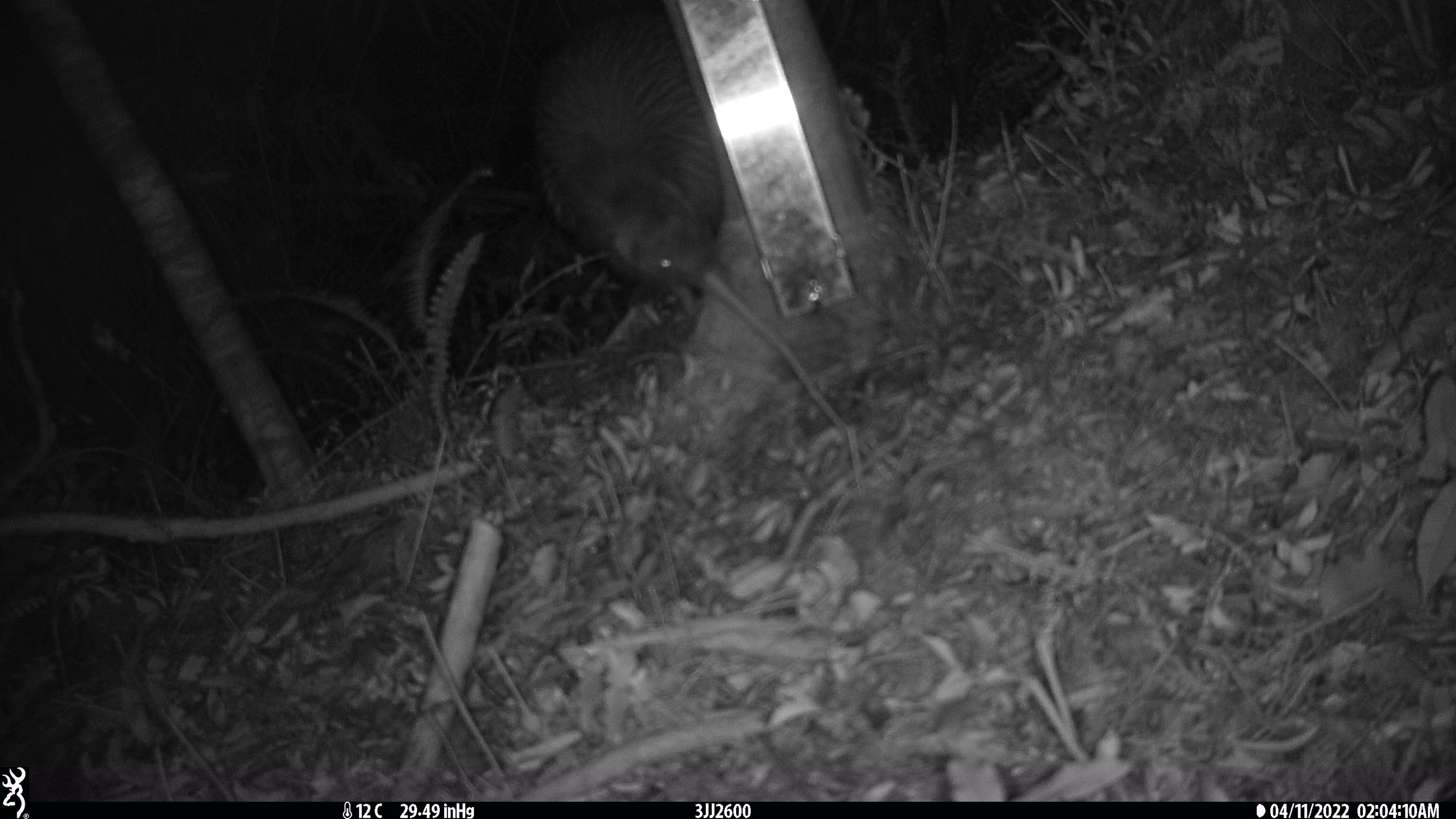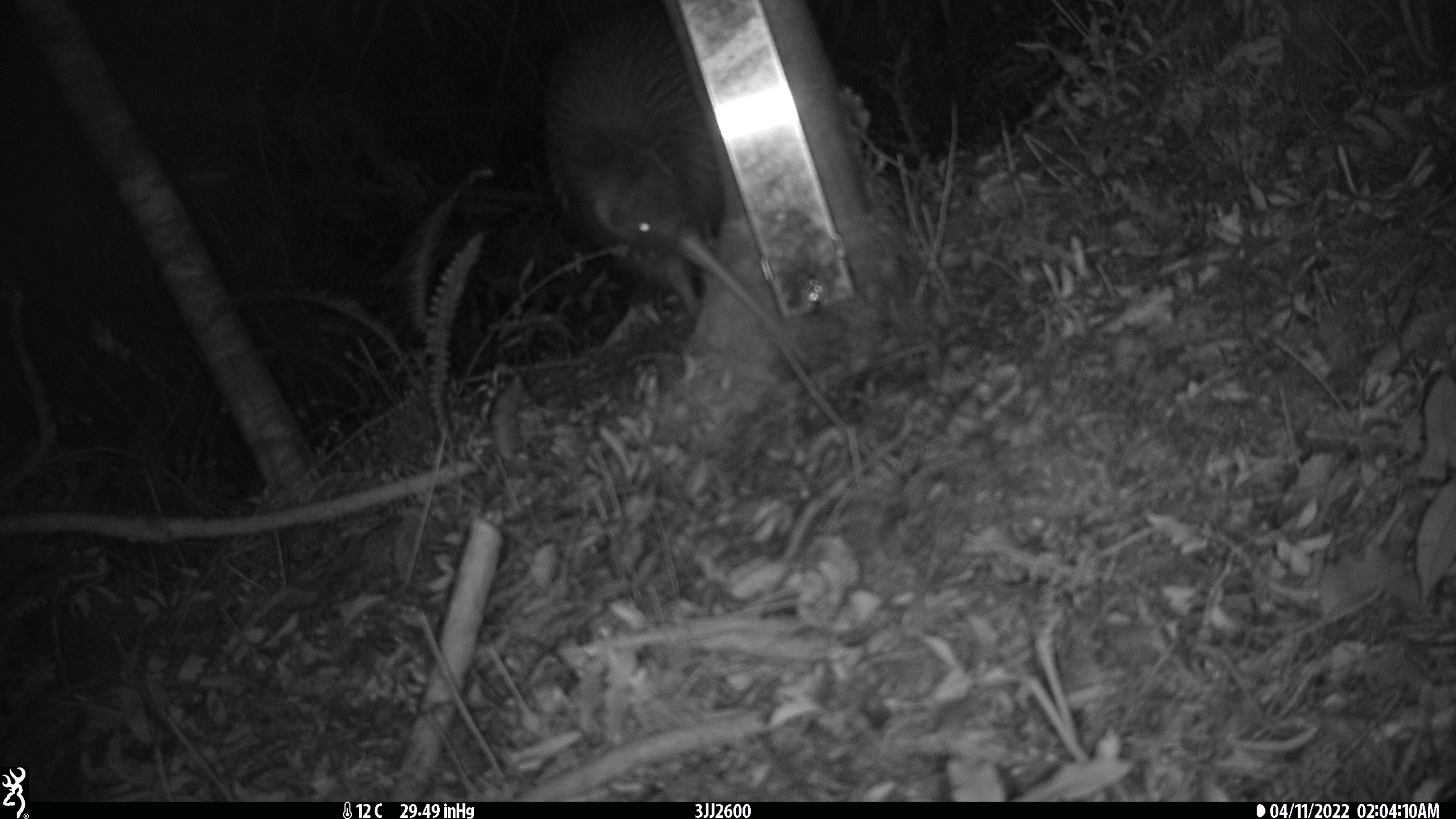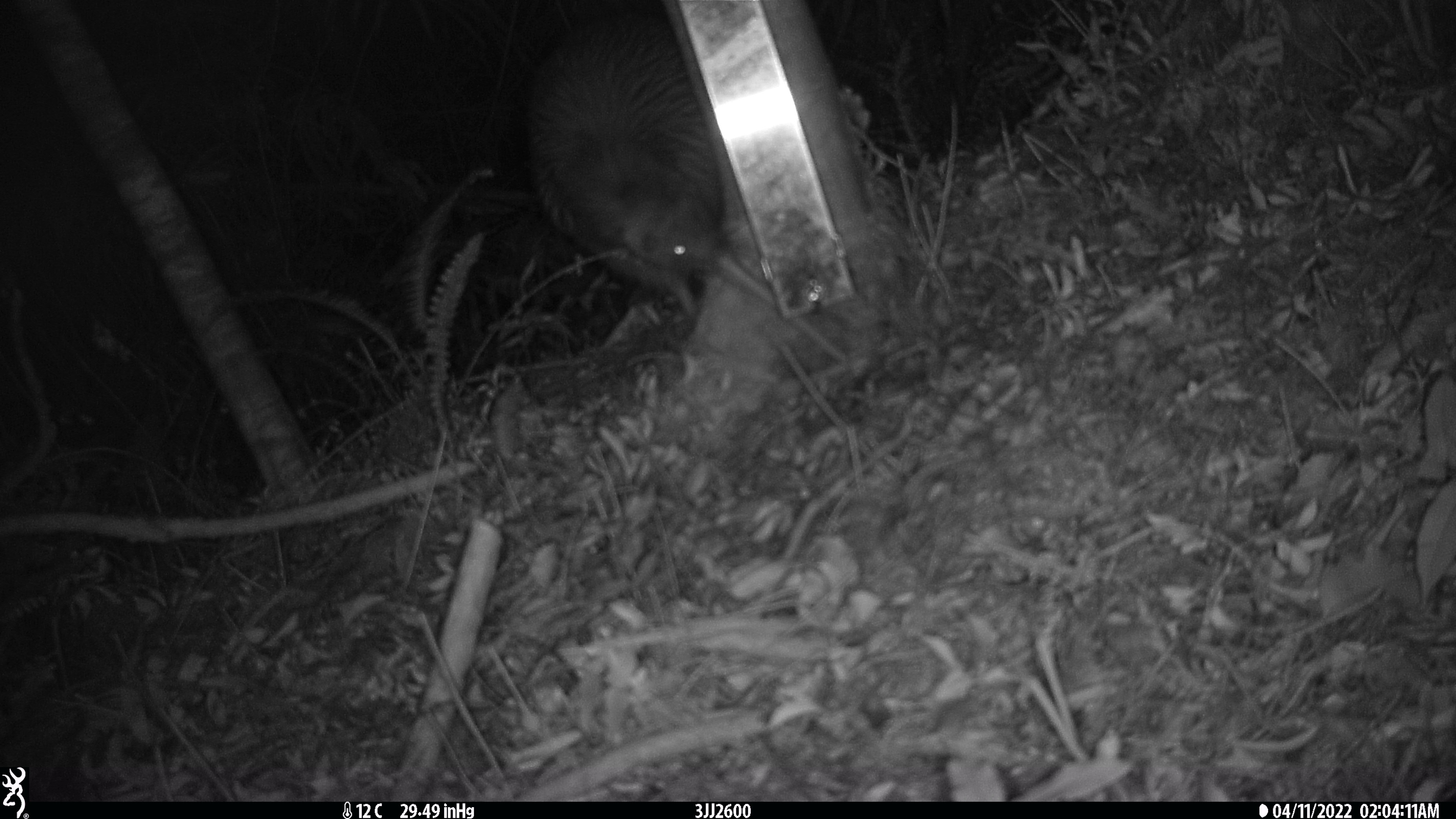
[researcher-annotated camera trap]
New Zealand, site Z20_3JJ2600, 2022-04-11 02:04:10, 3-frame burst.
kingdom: Animalia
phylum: Chordata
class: Aves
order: Apterygiformes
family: Apterygidae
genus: Apteryx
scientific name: Apteryx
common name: kiwi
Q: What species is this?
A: Kiwi (Apteryx).